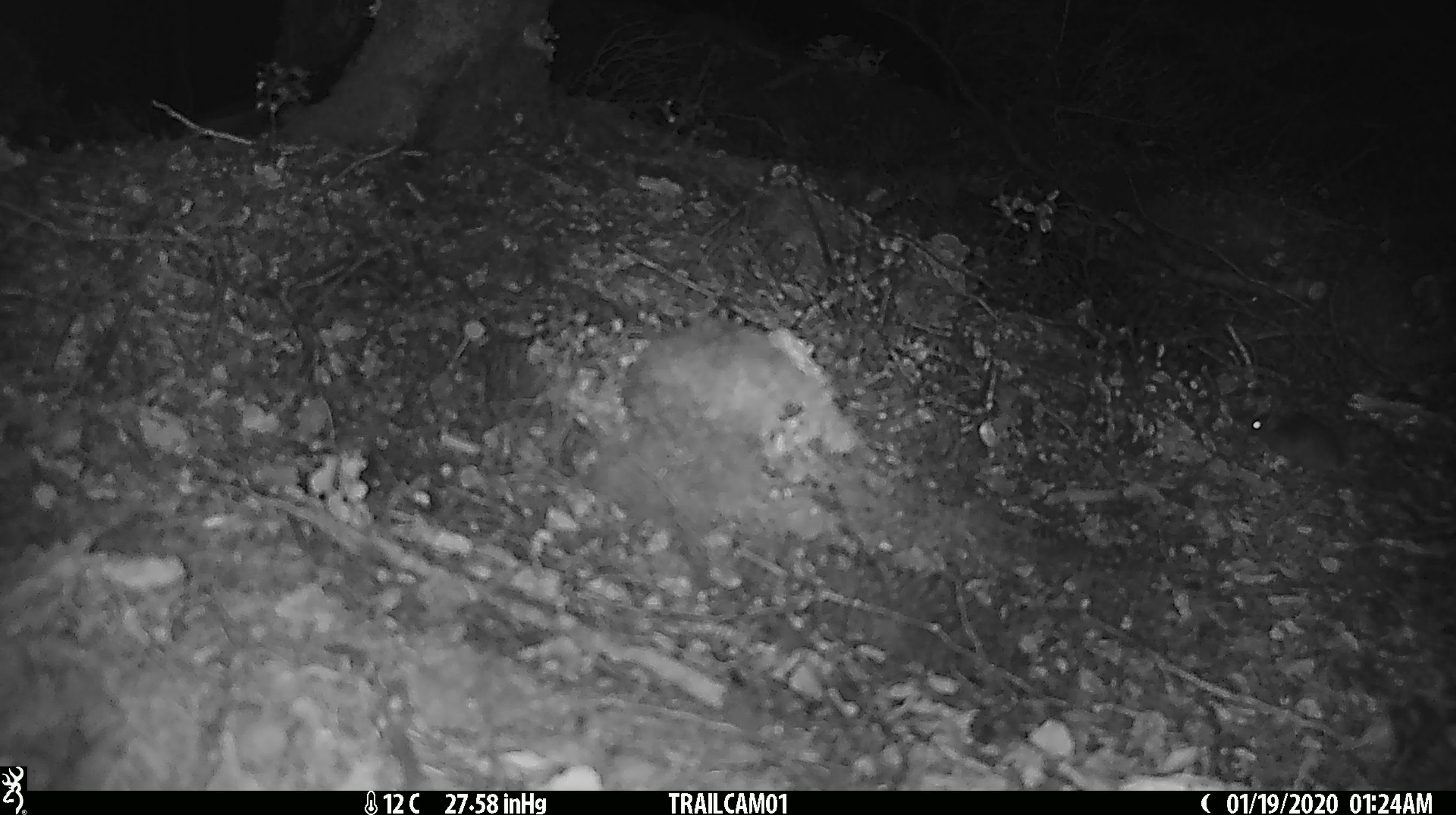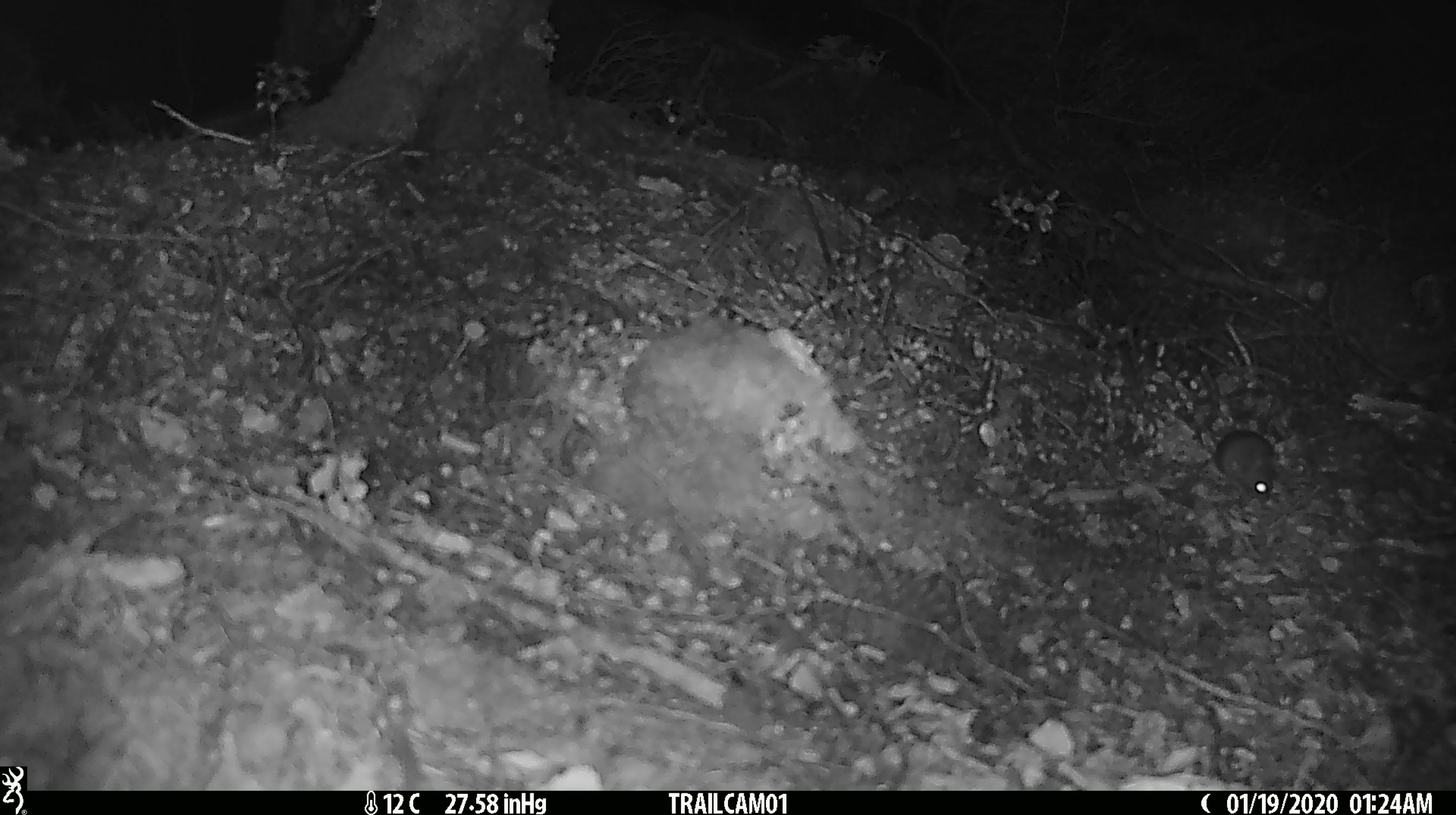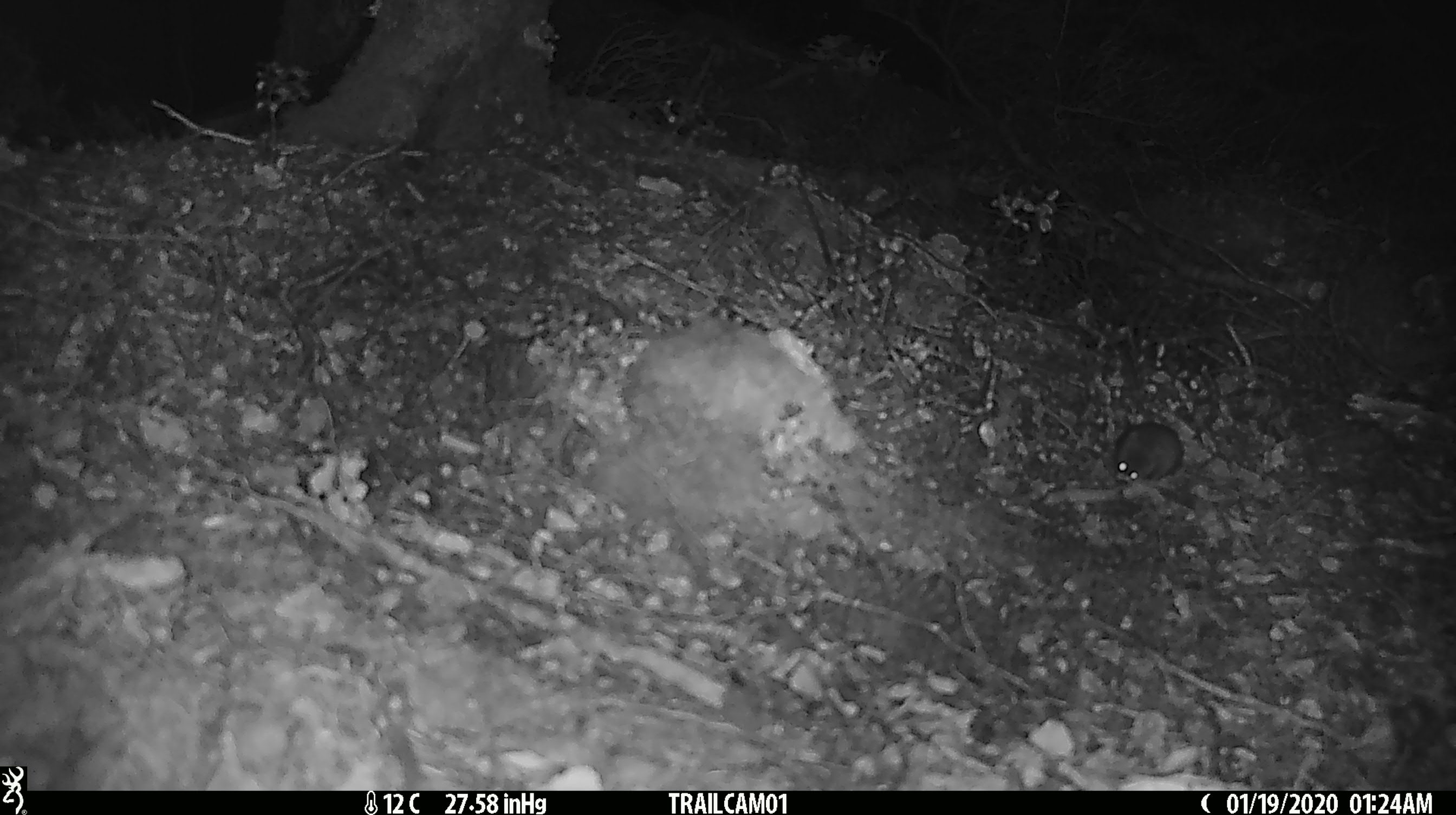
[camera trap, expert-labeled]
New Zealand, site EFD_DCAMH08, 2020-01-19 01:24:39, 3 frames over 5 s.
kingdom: Animalia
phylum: Chordata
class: Mammalia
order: Rodentia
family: Muridae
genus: Mus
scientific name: Mus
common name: mouse